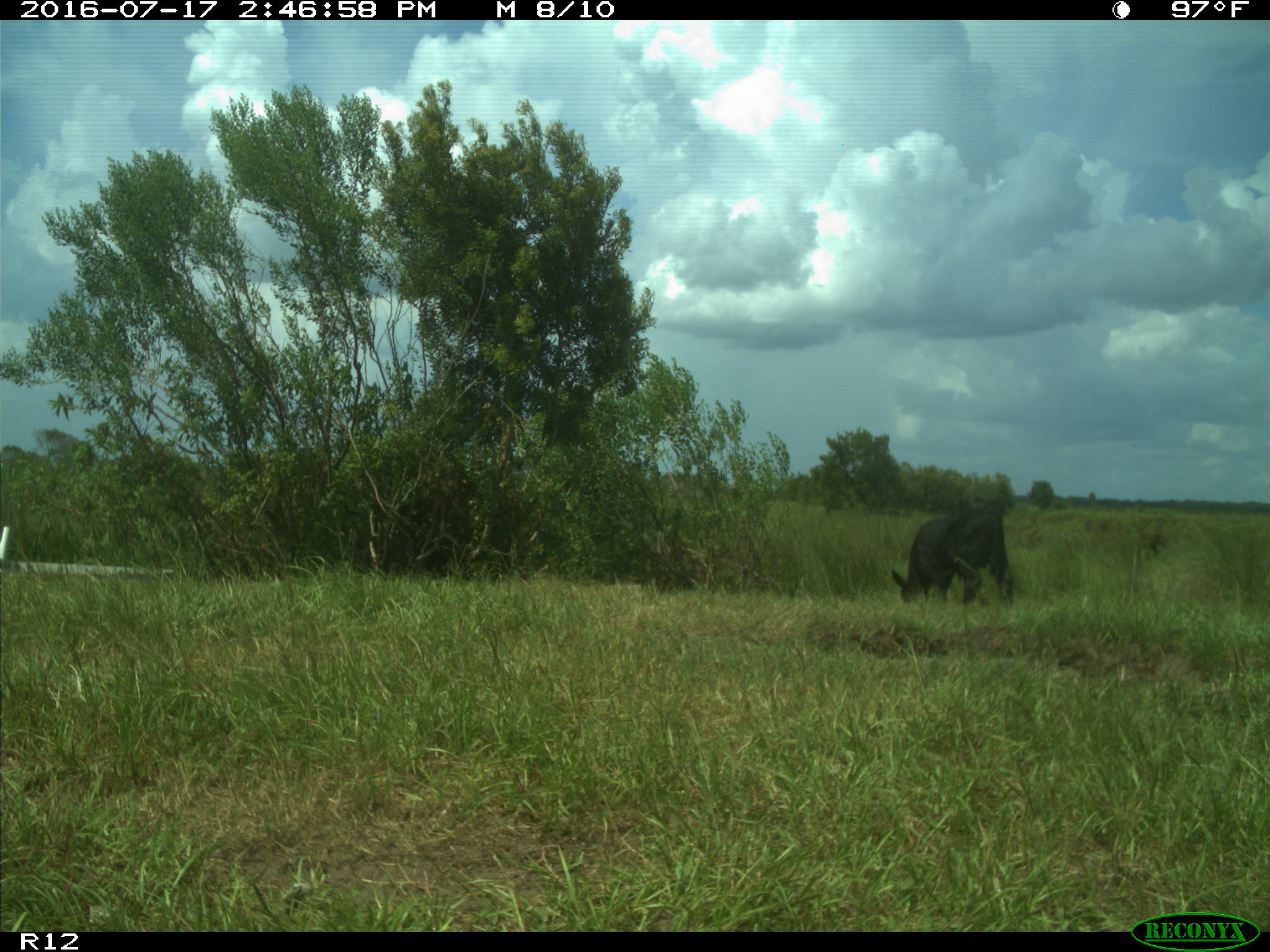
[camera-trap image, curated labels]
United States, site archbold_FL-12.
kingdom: Animalia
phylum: Chordata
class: Mammalia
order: Artiodactyla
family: Bovidae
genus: Bos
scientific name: Bos taurus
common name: domestic cow